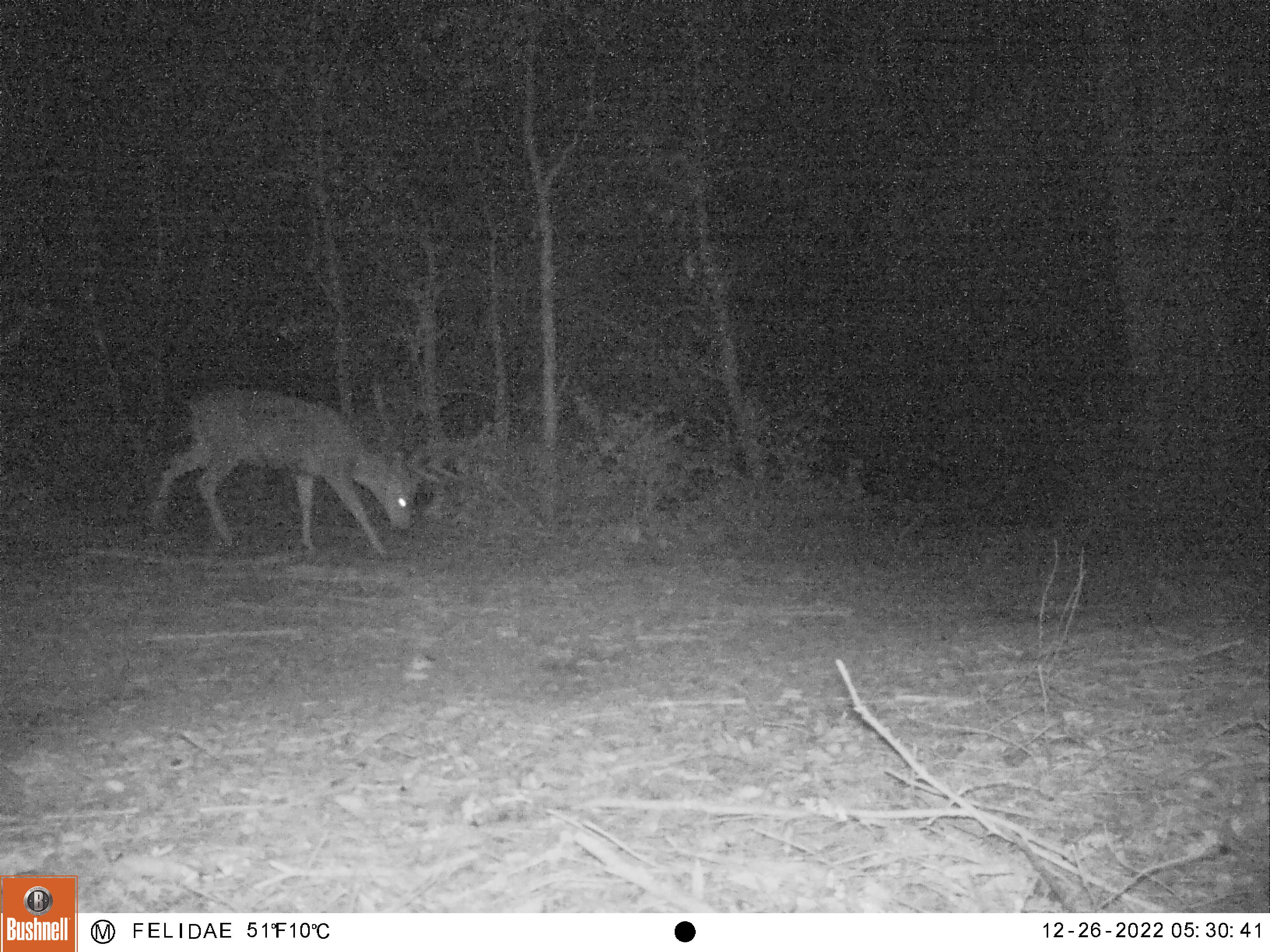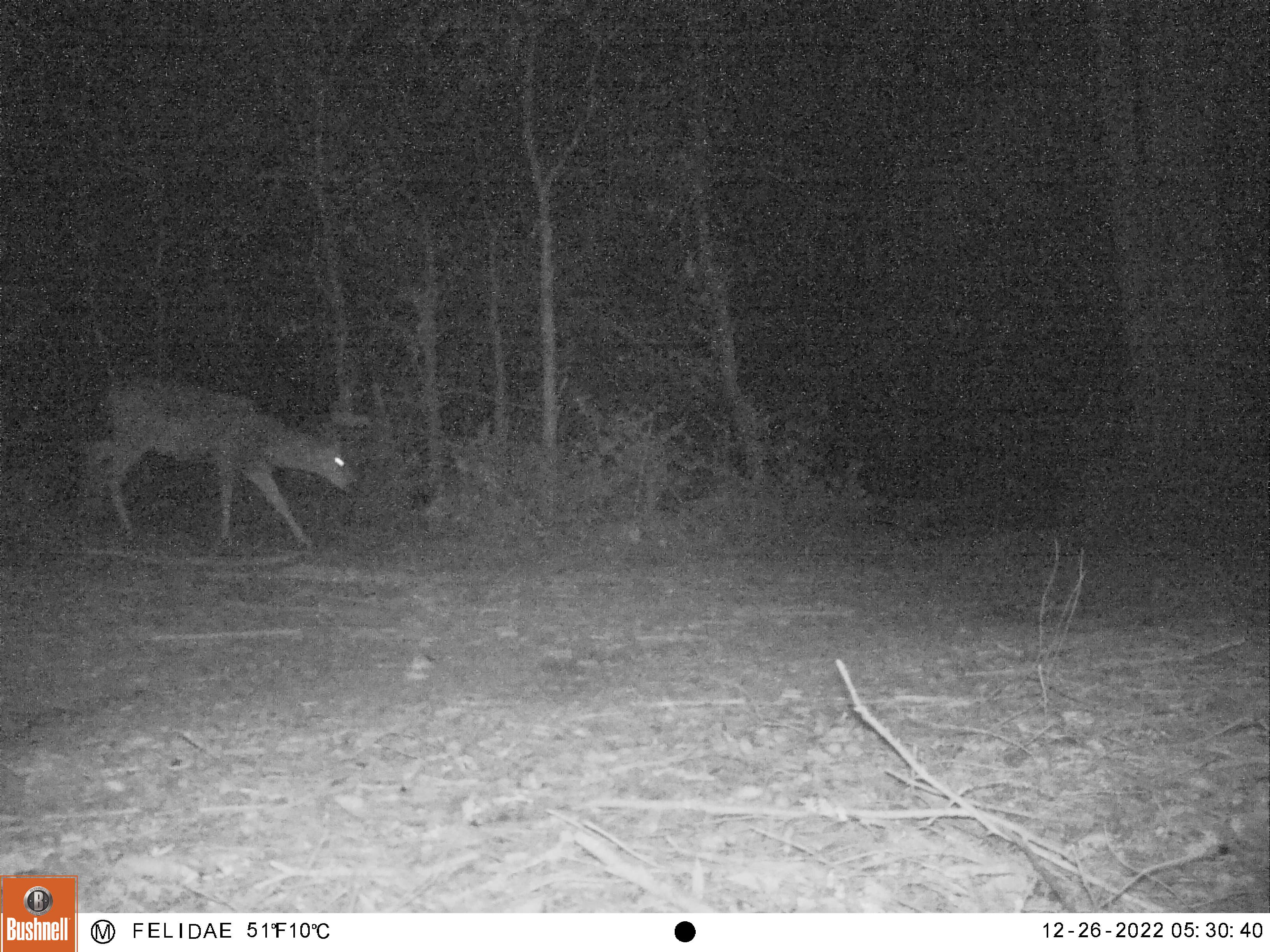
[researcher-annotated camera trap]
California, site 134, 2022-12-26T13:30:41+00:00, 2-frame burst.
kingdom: Animalia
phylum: Chordata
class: Mammalia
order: Artiodactyla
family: Cervidae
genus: Odocoileus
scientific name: Odocoileus hemionus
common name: mule deer